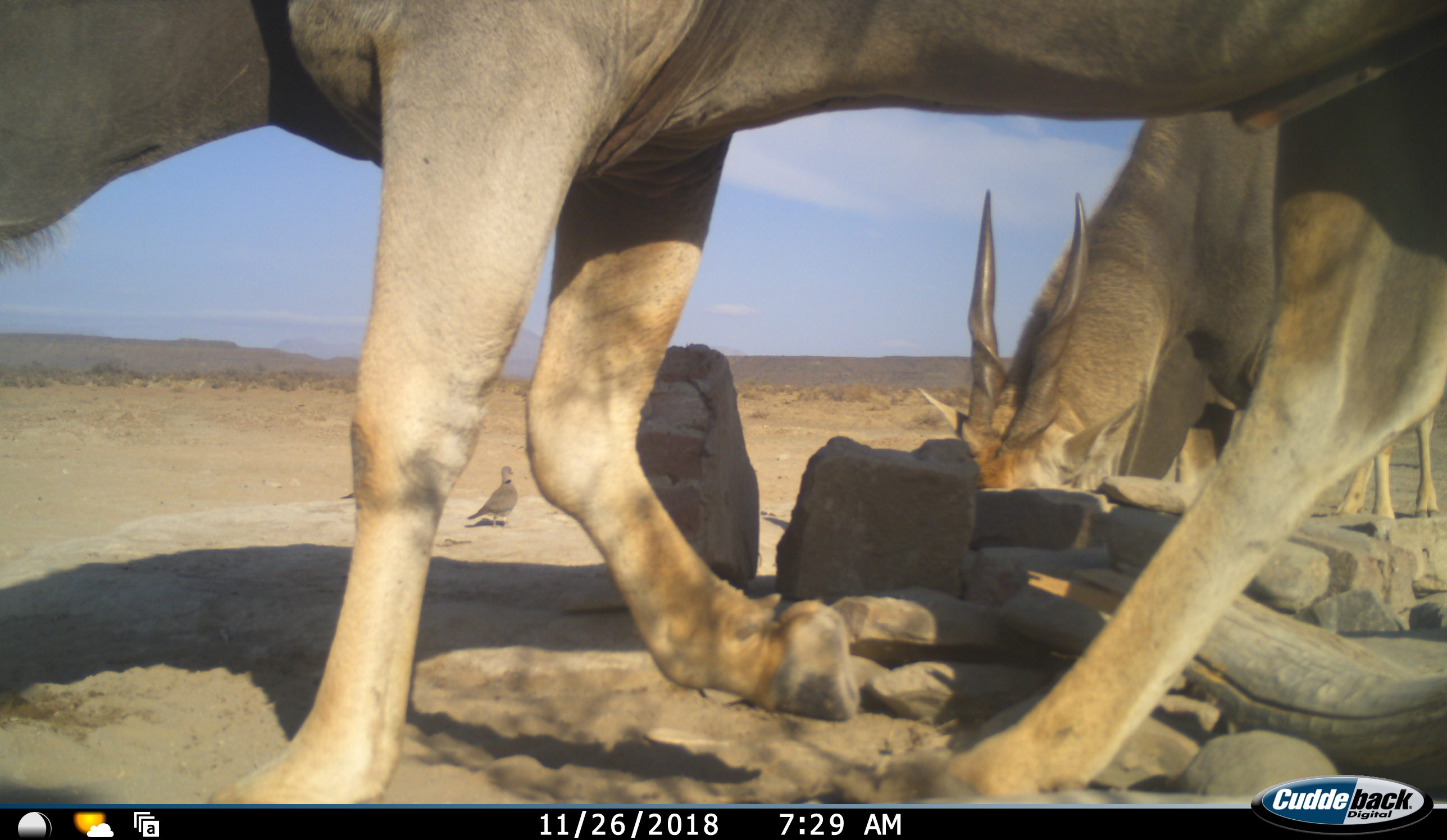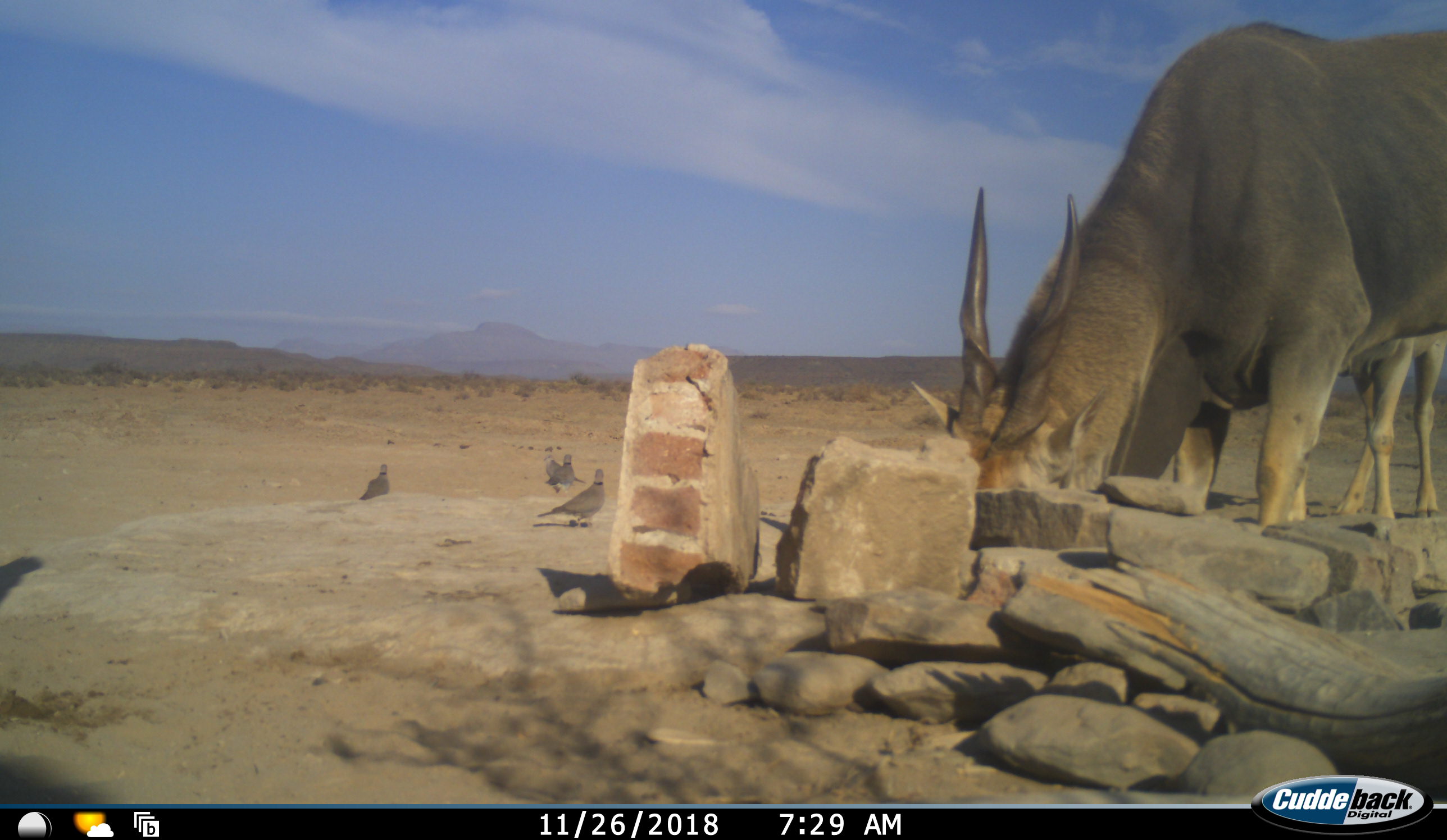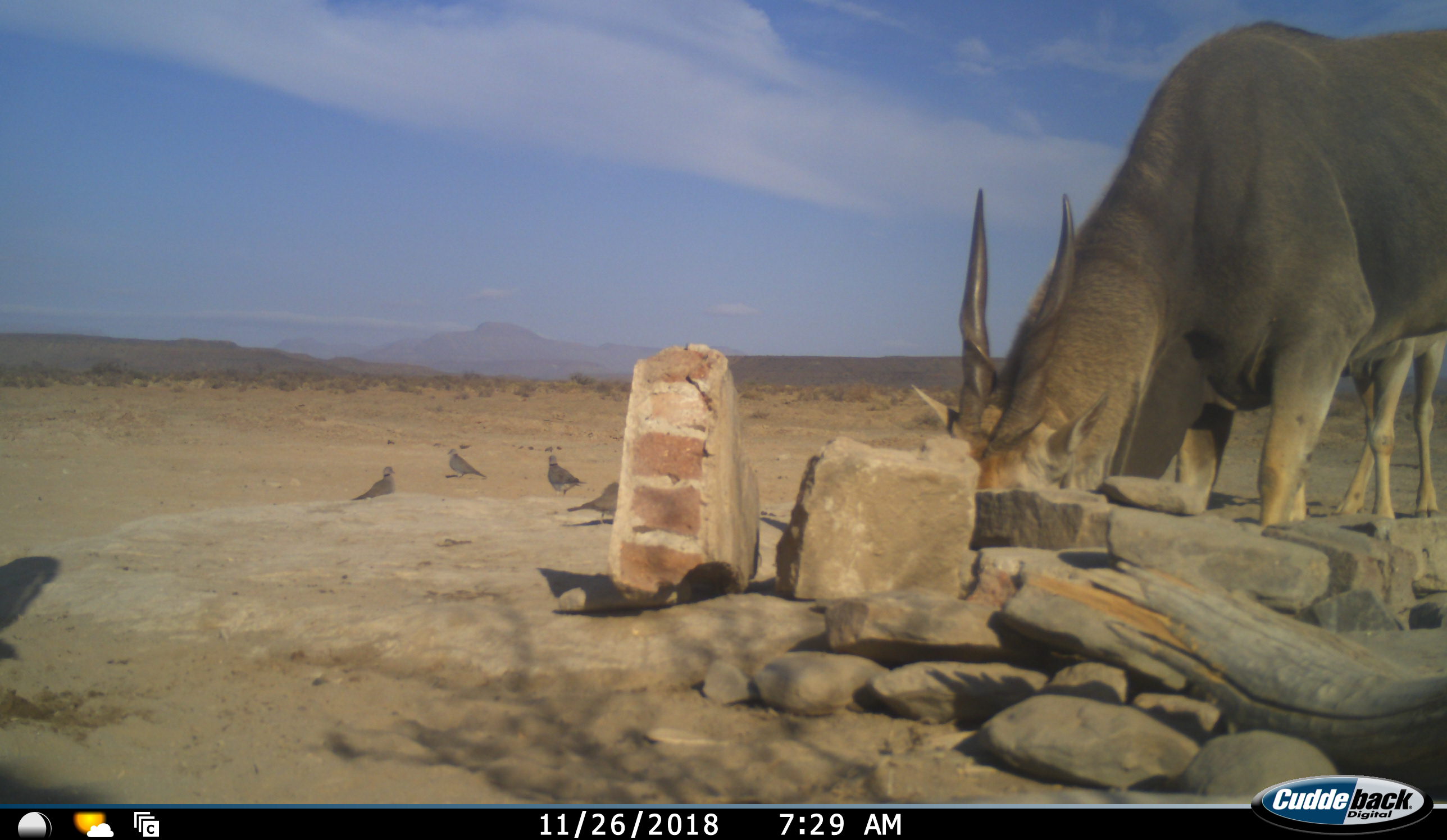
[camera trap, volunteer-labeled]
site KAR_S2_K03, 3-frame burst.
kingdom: Animalia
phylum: Chordata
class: Aves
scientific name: Aves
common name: bird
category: birdother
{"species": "birdother (bird) (Aves)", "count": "4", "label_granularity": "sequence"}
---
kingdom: Animalia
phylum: Chordata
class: Mammalia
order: Artiodactyla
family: Bovidae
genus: Tragelaphus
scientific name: Tragelaphus oryx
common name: eland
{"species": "eland (Tragelaphus oryx)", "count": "3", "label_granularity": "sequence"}